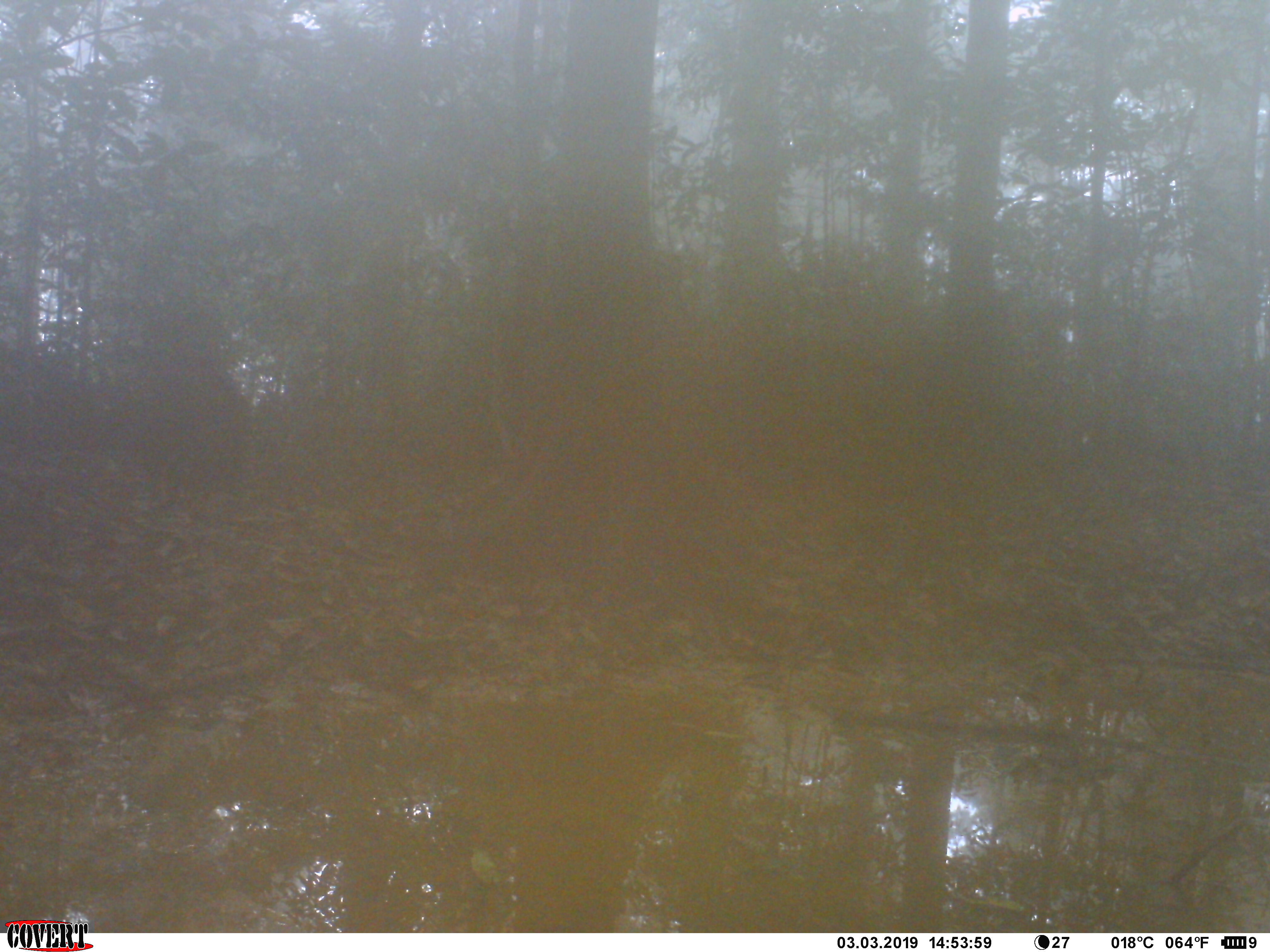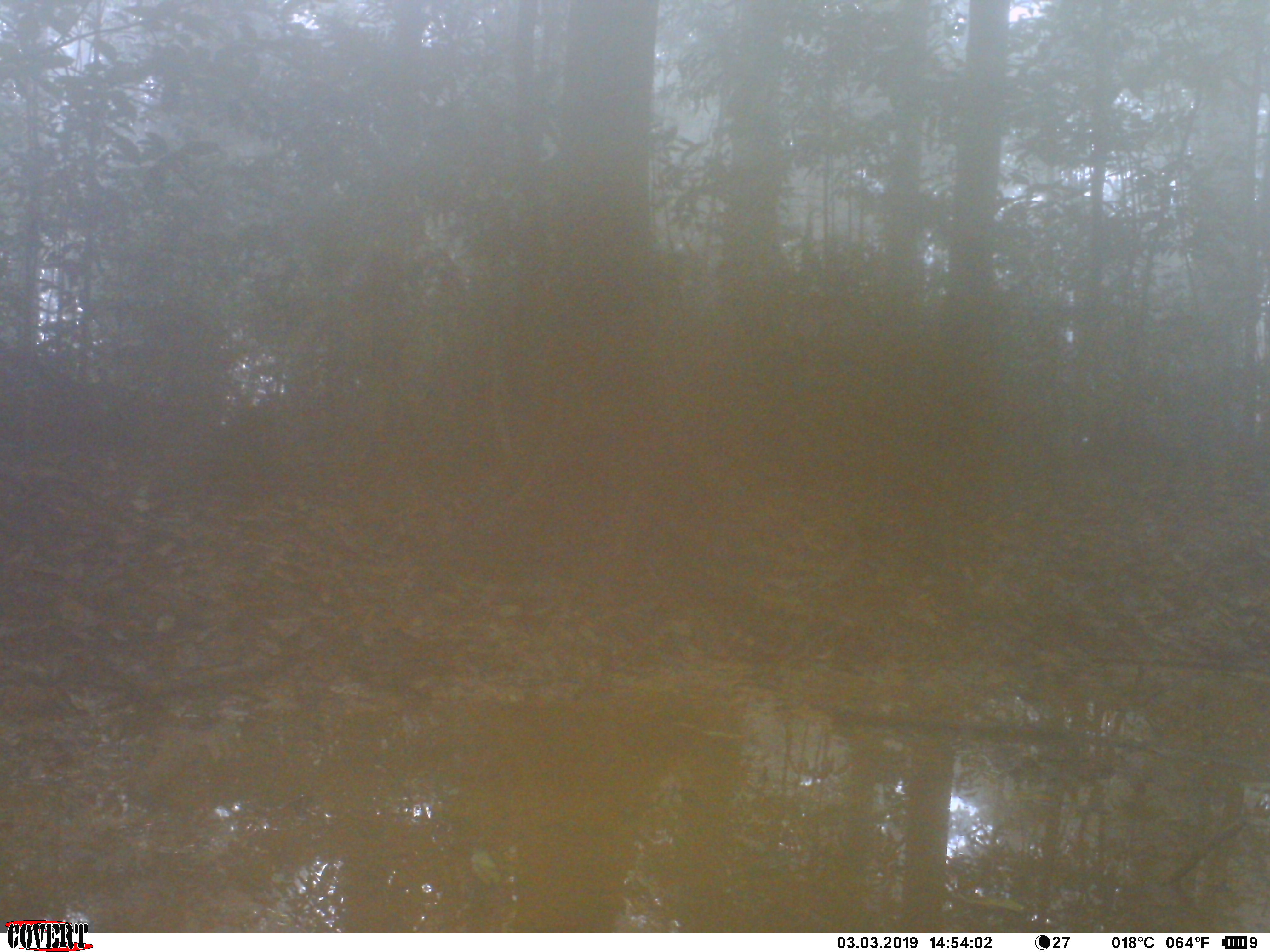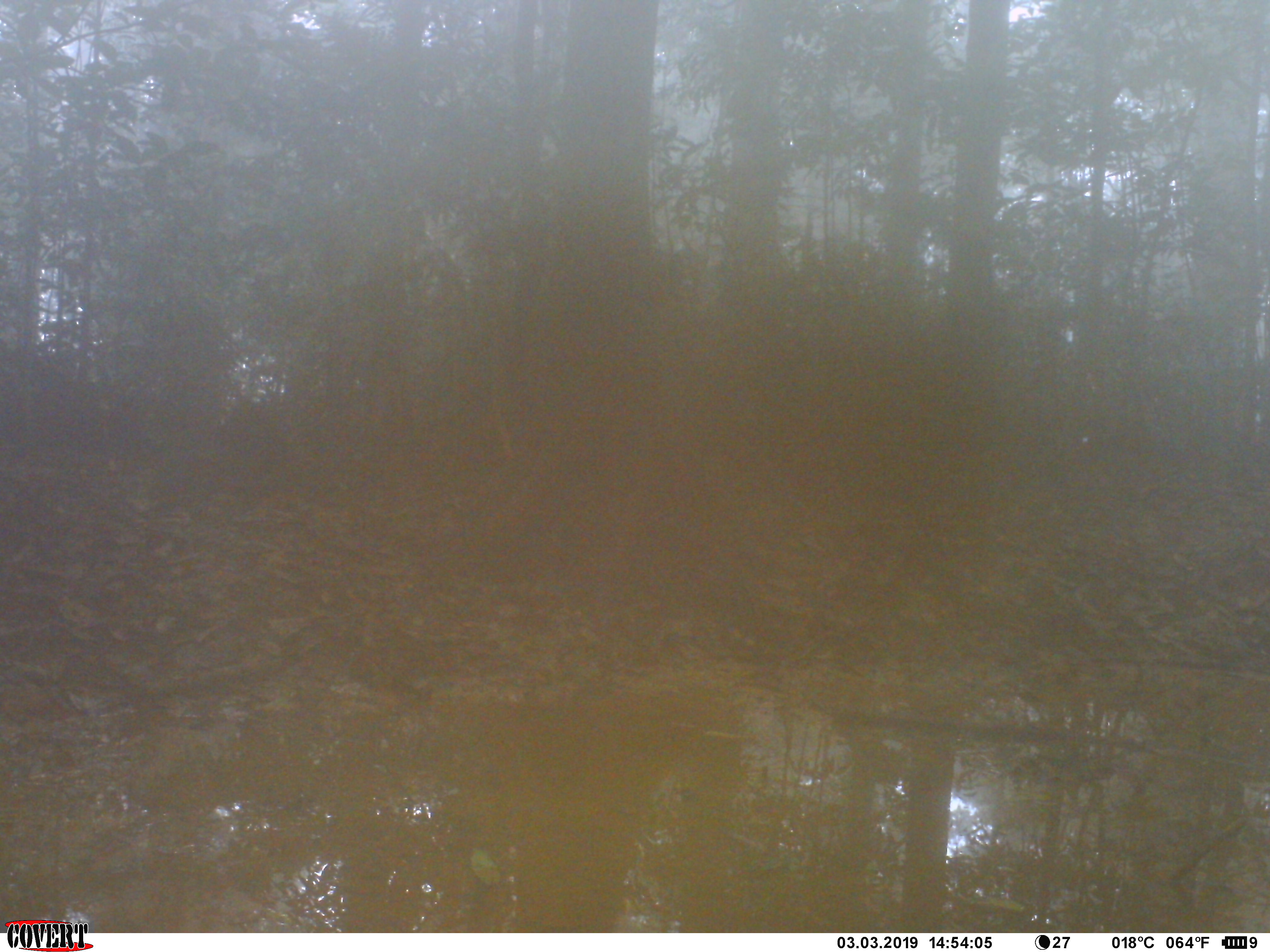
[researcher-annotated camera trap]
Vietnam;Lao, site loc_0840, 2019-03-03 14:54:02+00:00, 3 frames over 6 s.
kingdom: Animalia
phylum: Chordata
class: Mammalia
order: Artiodactyla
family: Suidae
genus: Sus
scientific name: Sus scrofa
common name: eurasian wild pig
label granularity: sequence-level